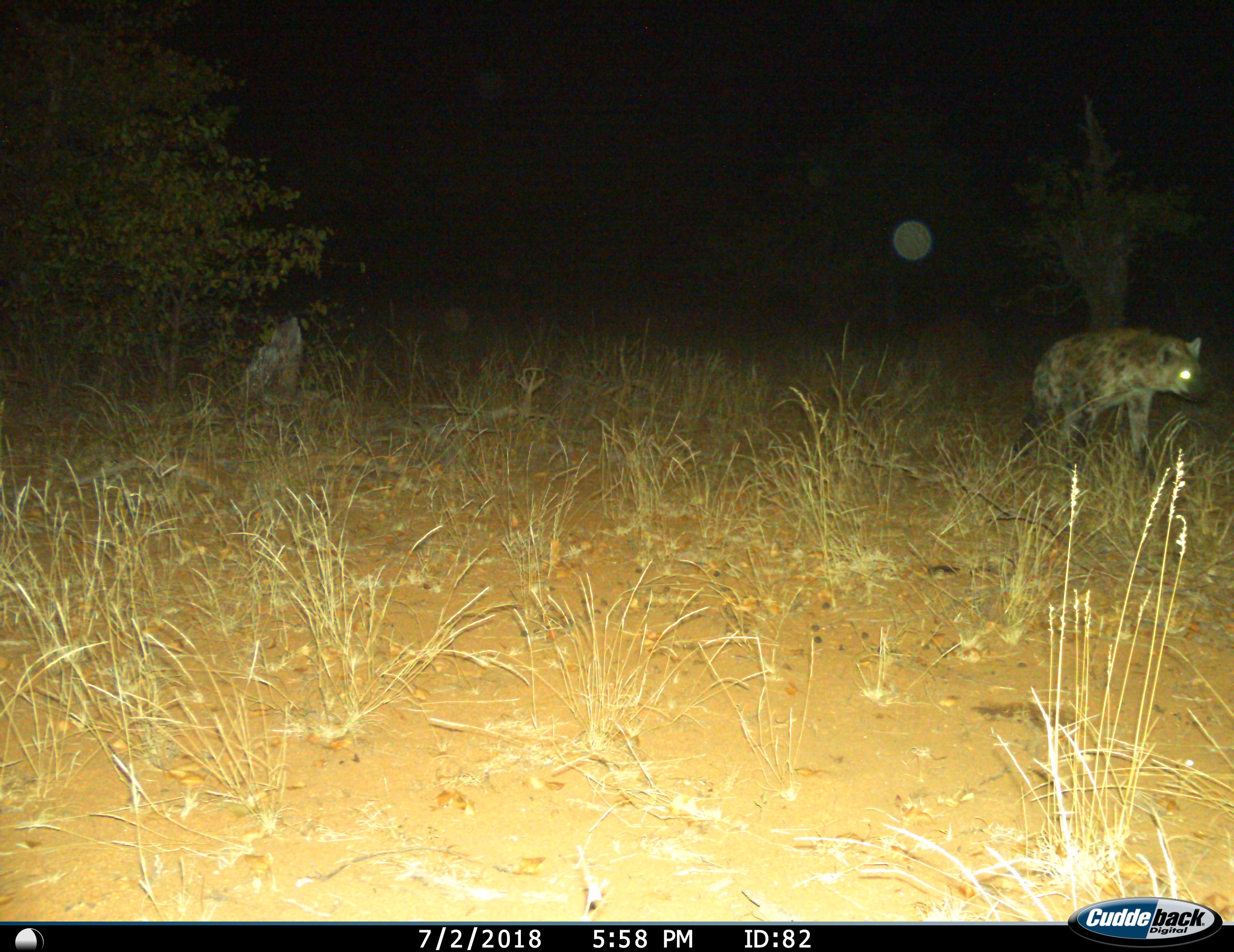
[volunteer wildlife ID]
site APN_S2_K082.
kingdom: Animalia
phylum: Chordata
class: Mammalia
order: Carnivora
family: Hyaenidae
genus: Crocuta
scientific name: Crocuta crocuta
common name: spotted hyena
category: hyenaspotted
Hyenaspotted (spotted hyena) (Crocuta crocuta), count 1. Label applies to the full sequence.